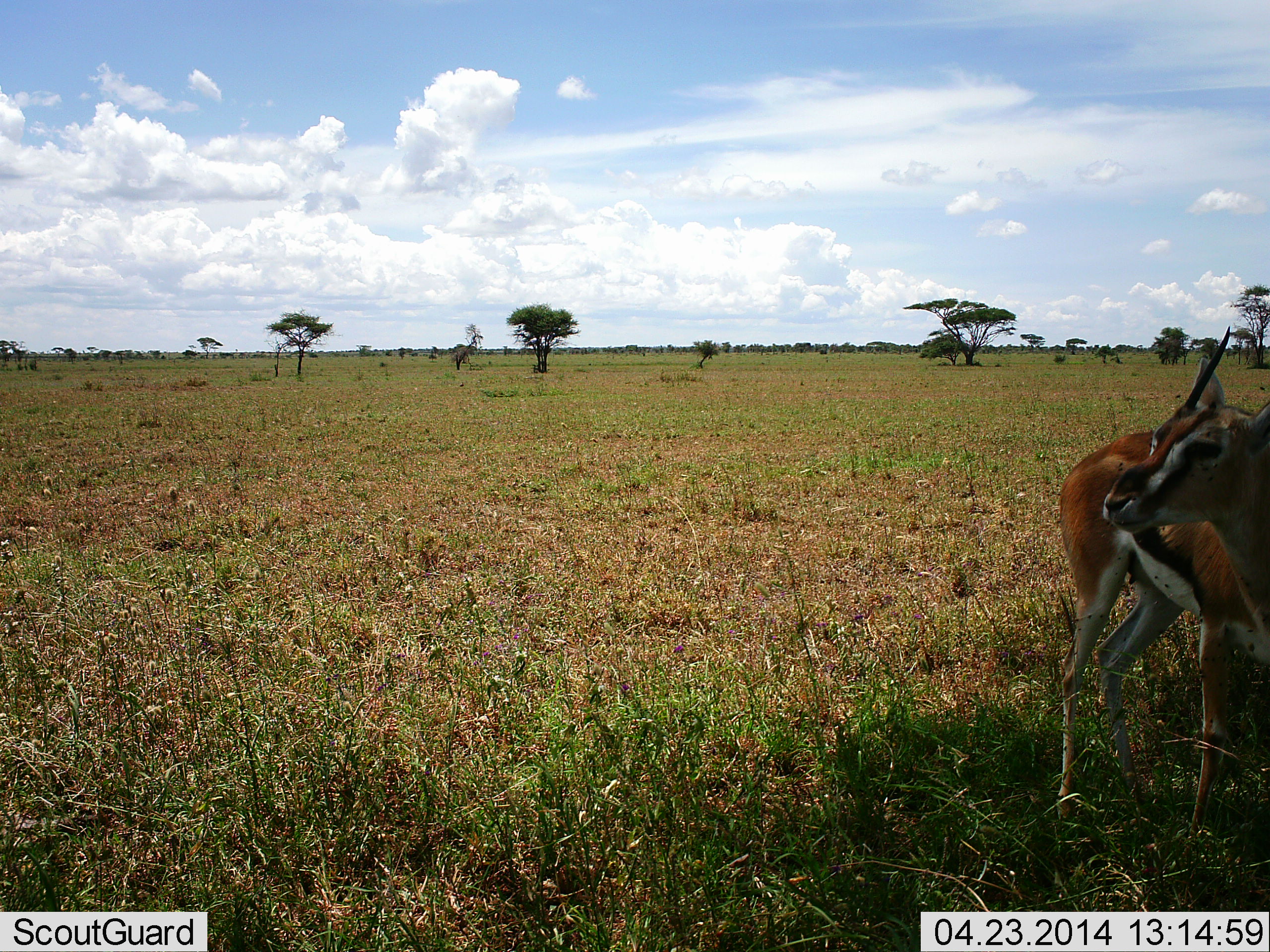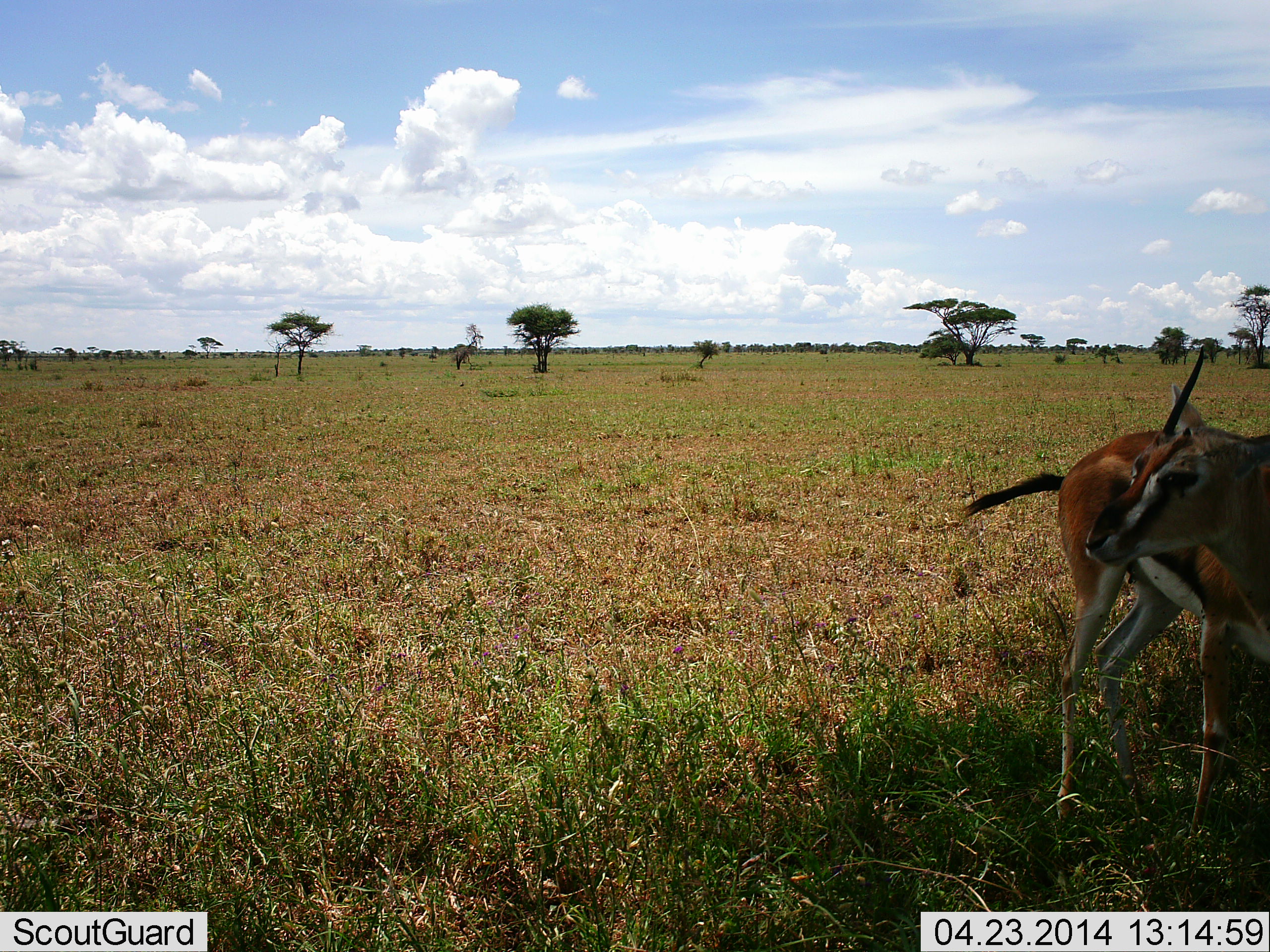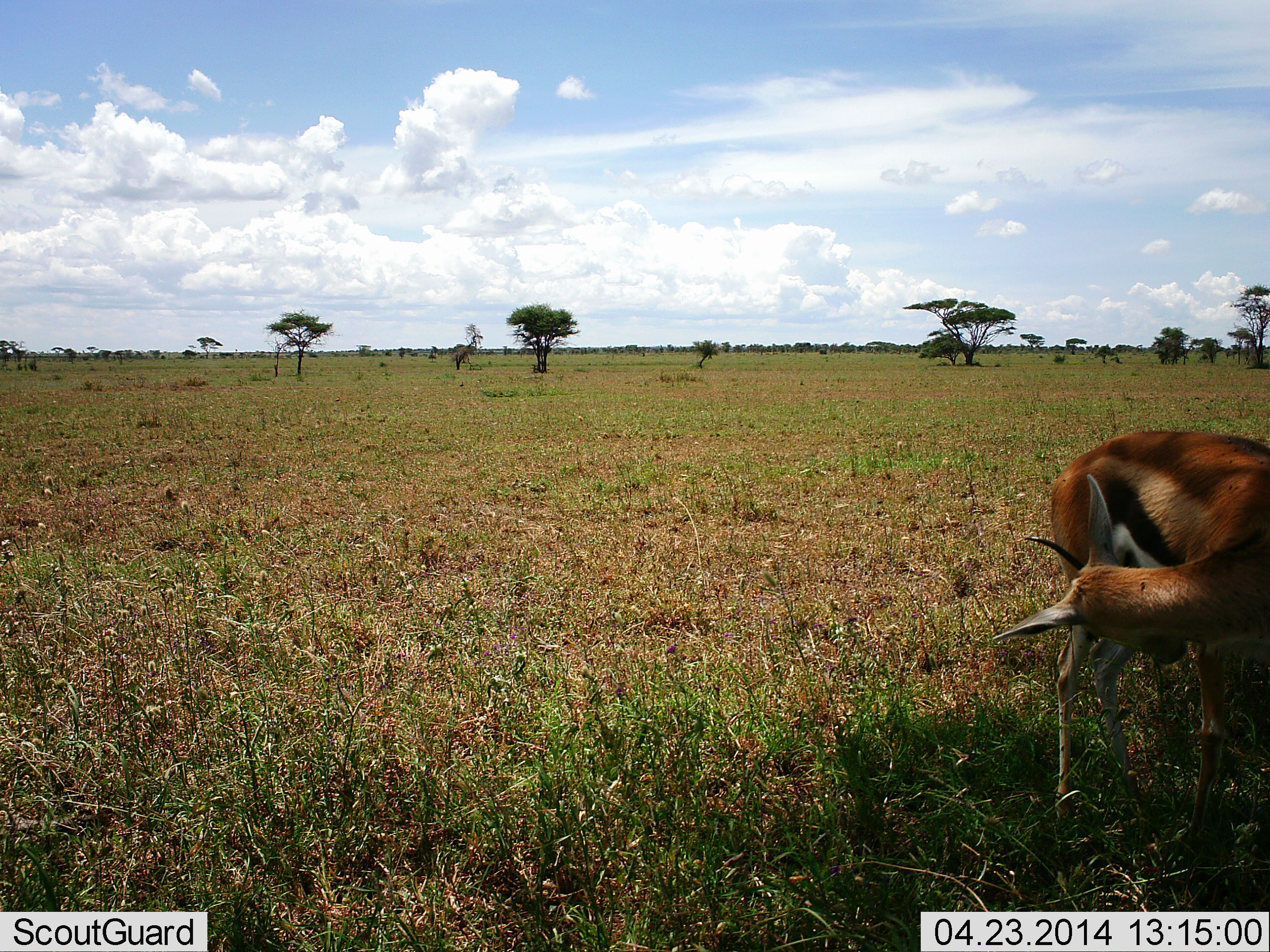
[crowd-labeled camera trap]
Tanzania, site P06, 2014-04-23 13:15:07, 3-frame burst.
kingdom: Animalia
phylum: Chordata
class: Mammalia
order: Artiodactyla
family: Bovidae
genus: Eudorcas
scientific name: Eudorcas thomsonii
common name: thomson's gazelle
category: gazellethomsons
Gazellethomsons (thomson's gazelle) (Eudorcas thomsonii), count 1. Behavior (volunteer vote fractions): standing 100%, resting 0%, moving 20%, interacting 0%. Young present (vote fraction): 0%. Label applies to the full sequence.